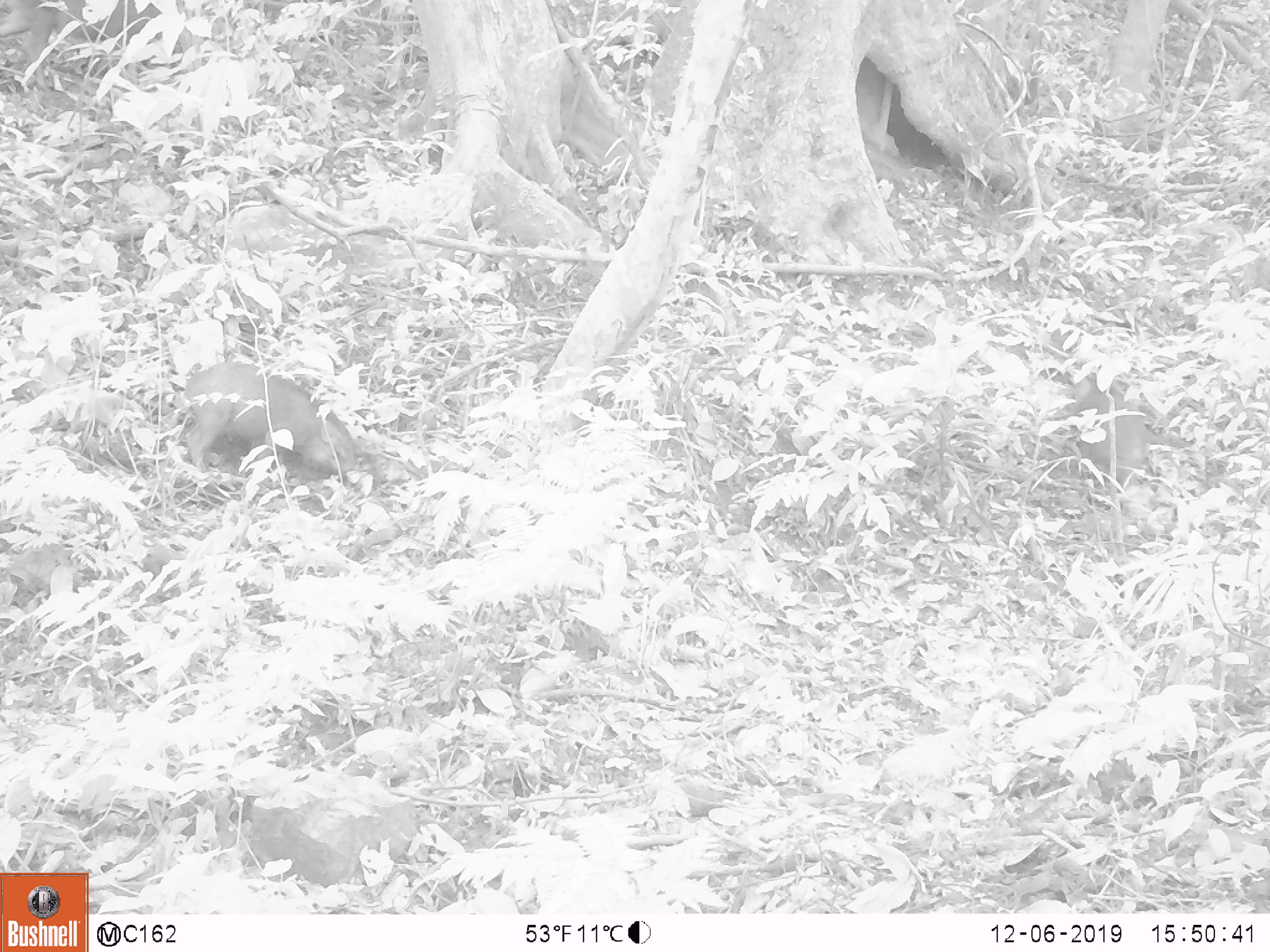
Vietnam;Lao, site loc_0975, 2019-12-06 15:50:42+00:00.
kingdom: Animalia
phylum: Chordata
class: Mammalia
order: Artiodactyla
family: Suidae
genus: Sus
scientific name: Sus scrofa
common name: eurasian wild pig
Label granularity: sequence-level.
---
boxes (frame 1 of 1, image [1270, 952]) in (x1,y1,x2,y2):
eurasian wild pig: (182,357,361,484); (0,0,183,97); (1067,362,1199,492)